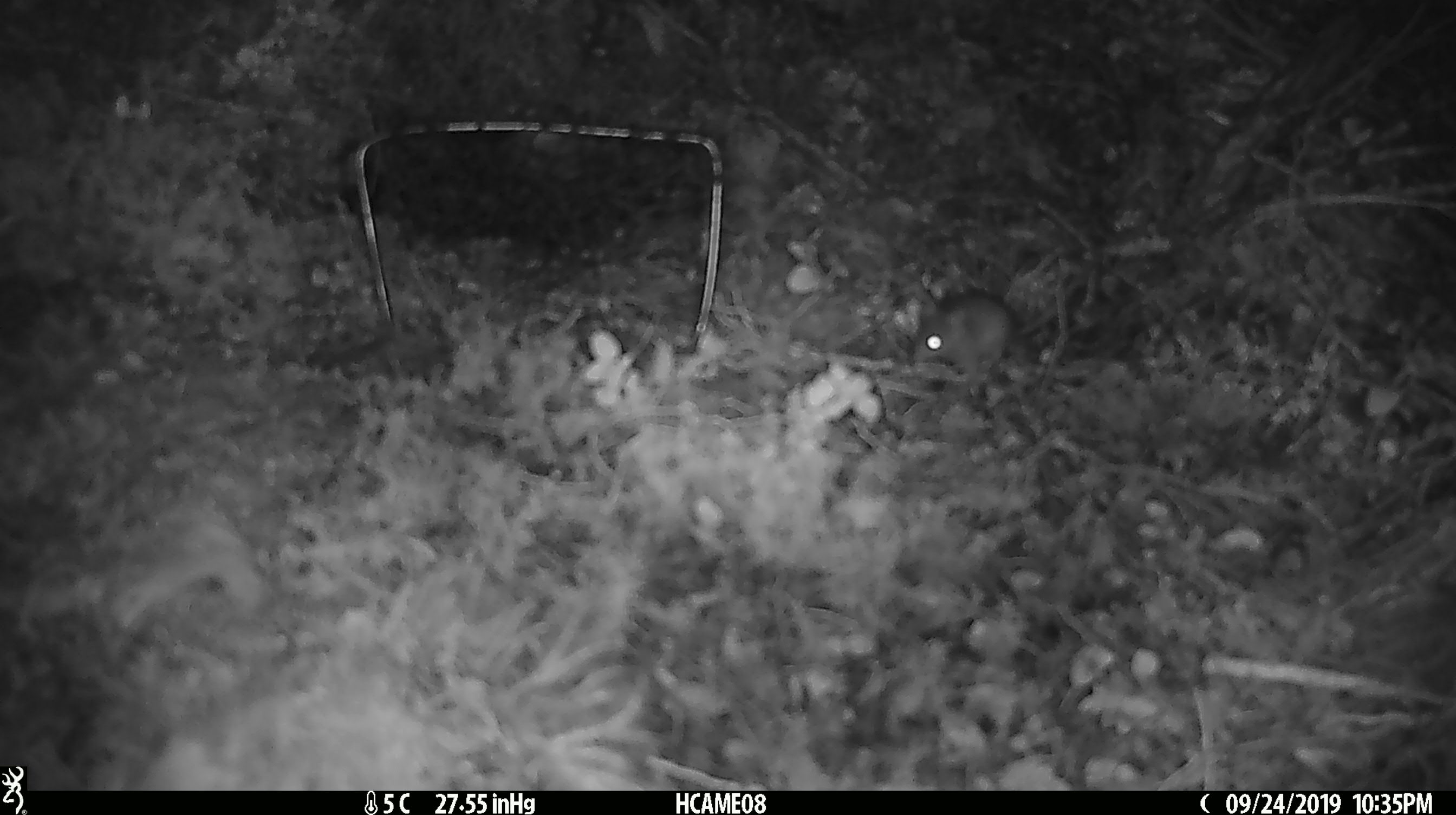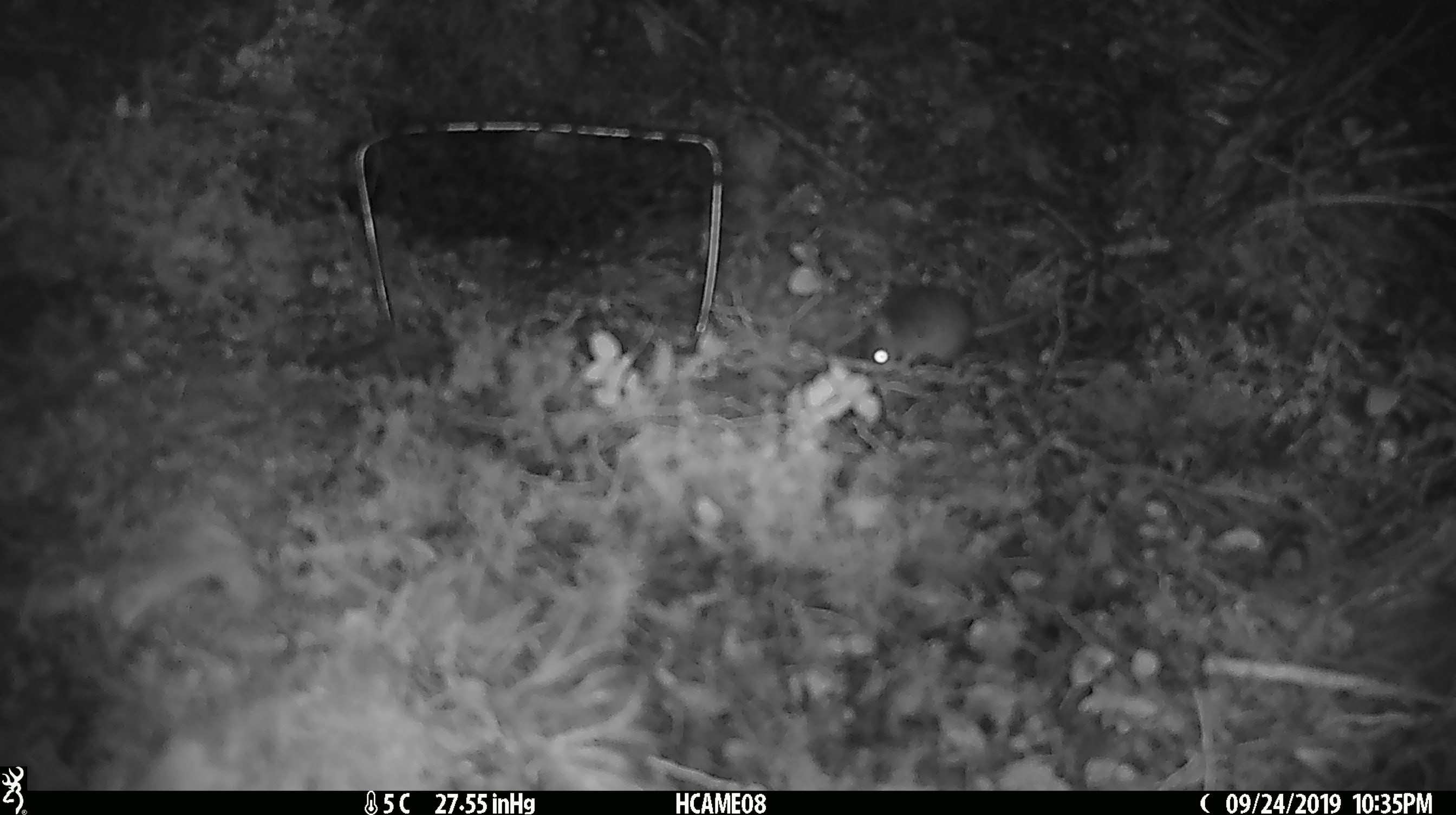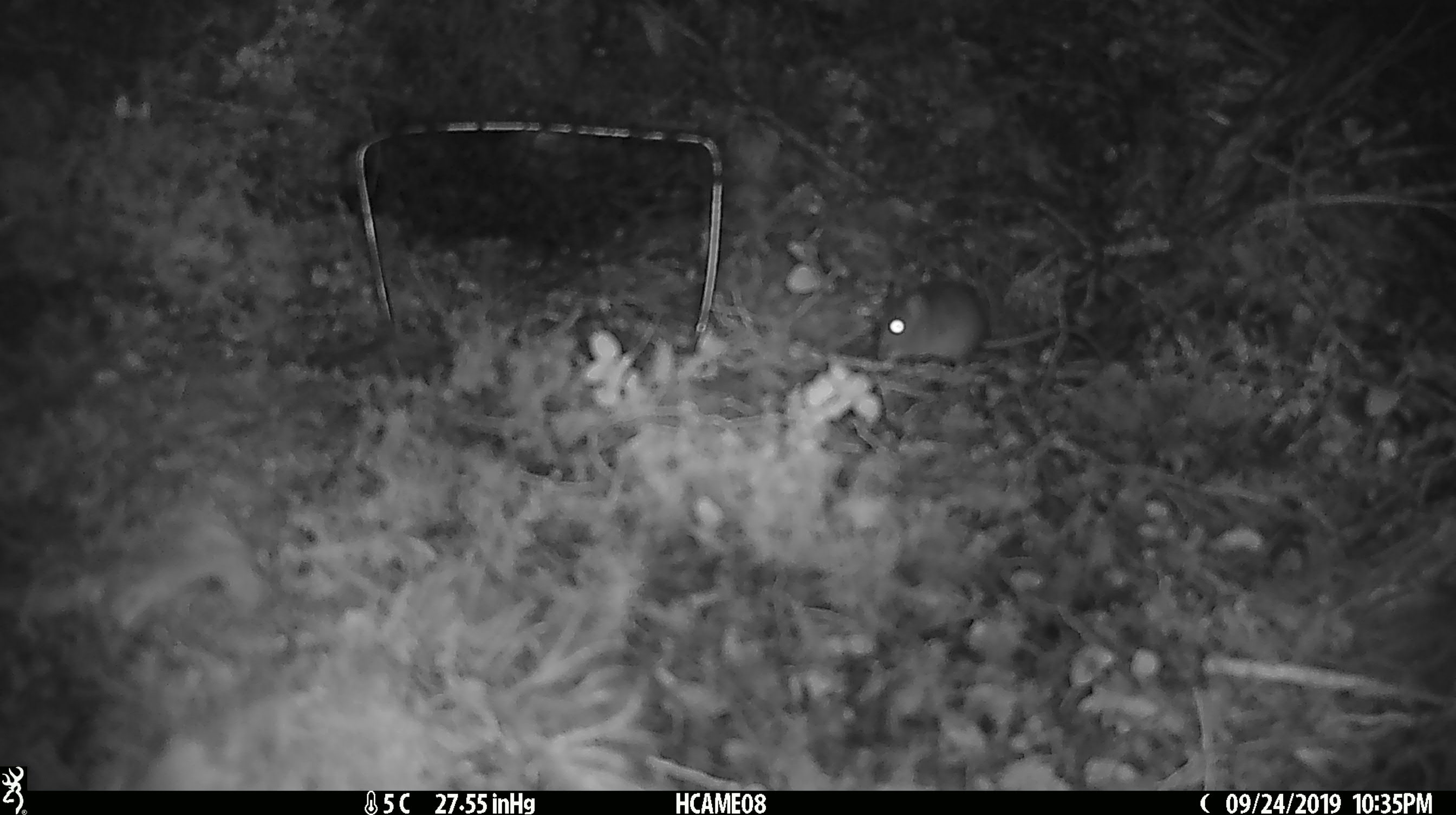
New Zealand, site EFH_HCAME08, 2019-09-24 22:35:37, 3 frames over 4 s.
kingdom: Animalia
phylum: Chordata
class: Mammalia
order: Rodentia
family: Muridae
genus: Mus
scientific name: Mus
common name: mouse